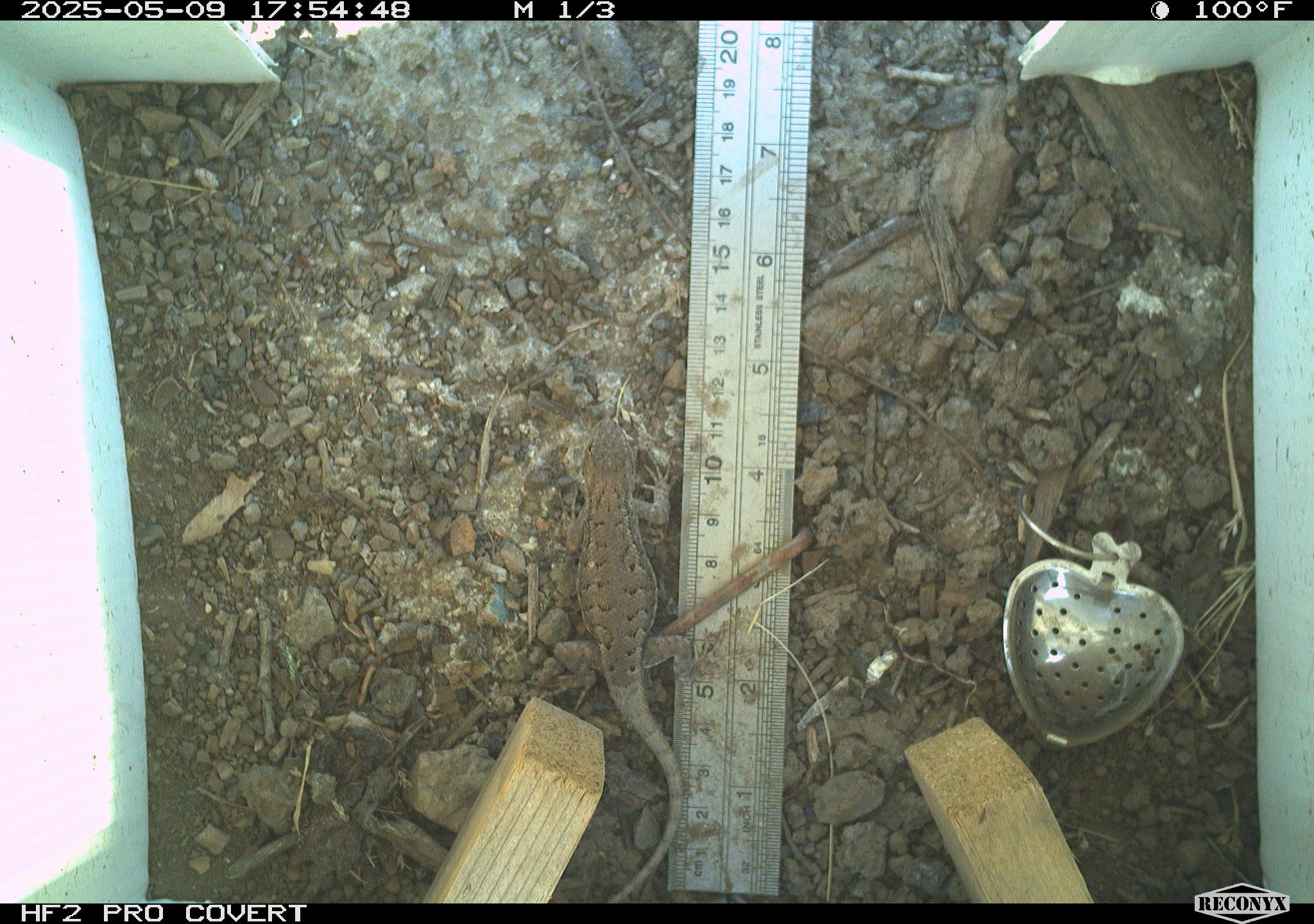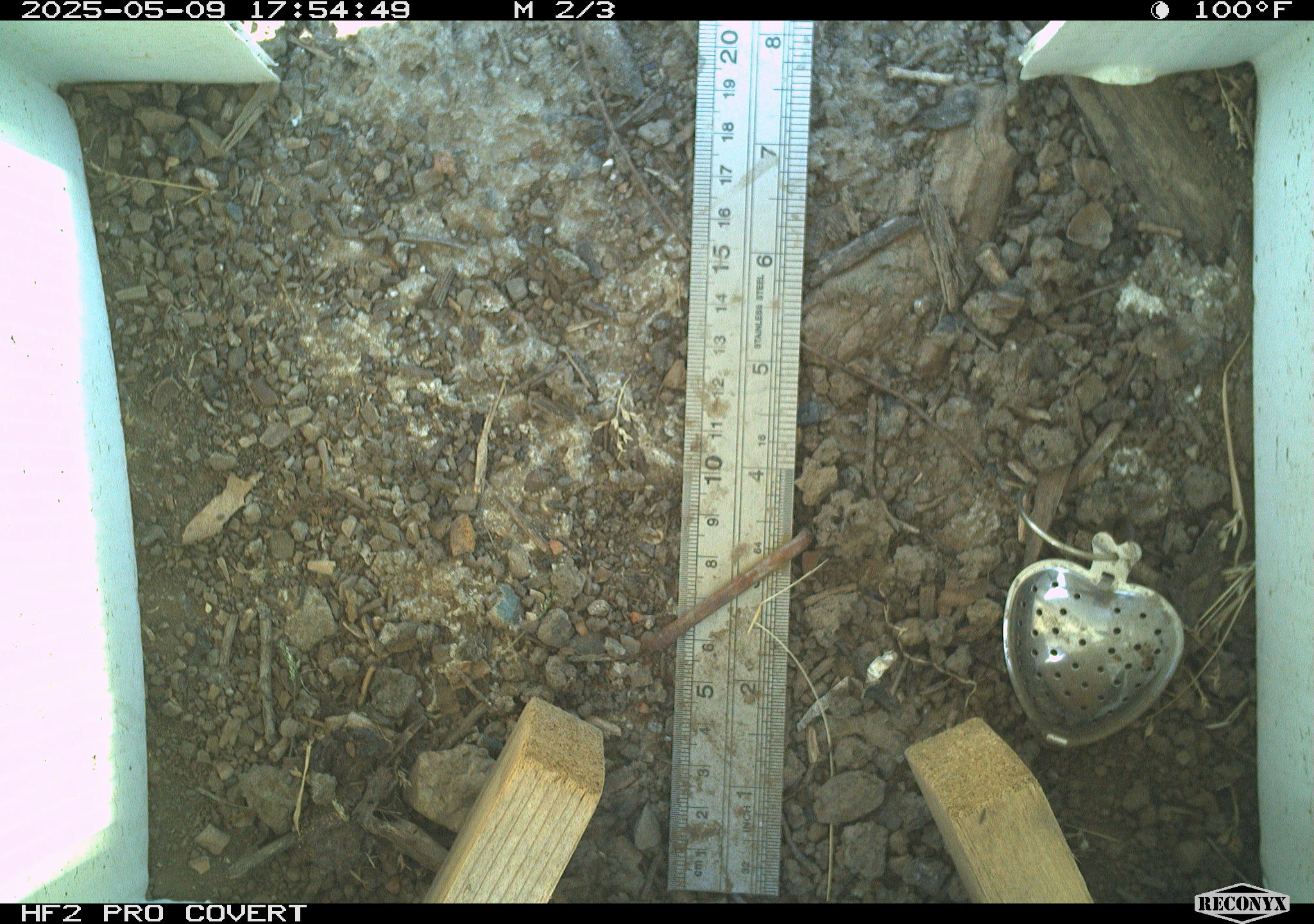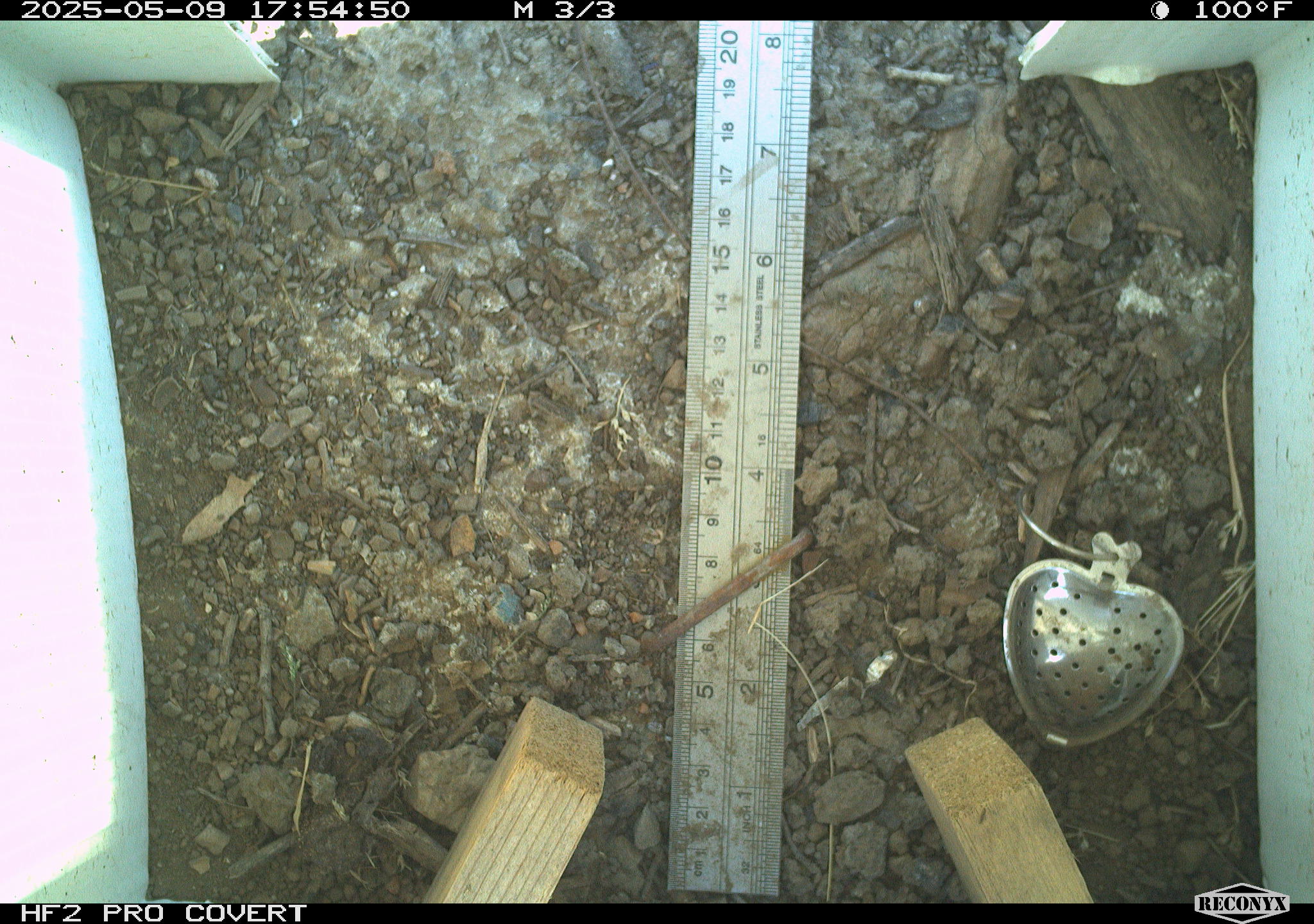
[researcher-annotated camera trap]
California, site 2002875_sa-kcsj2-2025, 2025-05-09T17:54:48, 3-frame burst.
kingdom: Animalia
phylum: Chordata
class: Reptilia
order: Squamata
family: Phrynosomatidae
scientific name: Phrynosomatidae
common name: north american spiny lizards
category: sceloporus/uta species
Sceloporus/uta species (north american spiny lizards) (Phrynosomatidae).